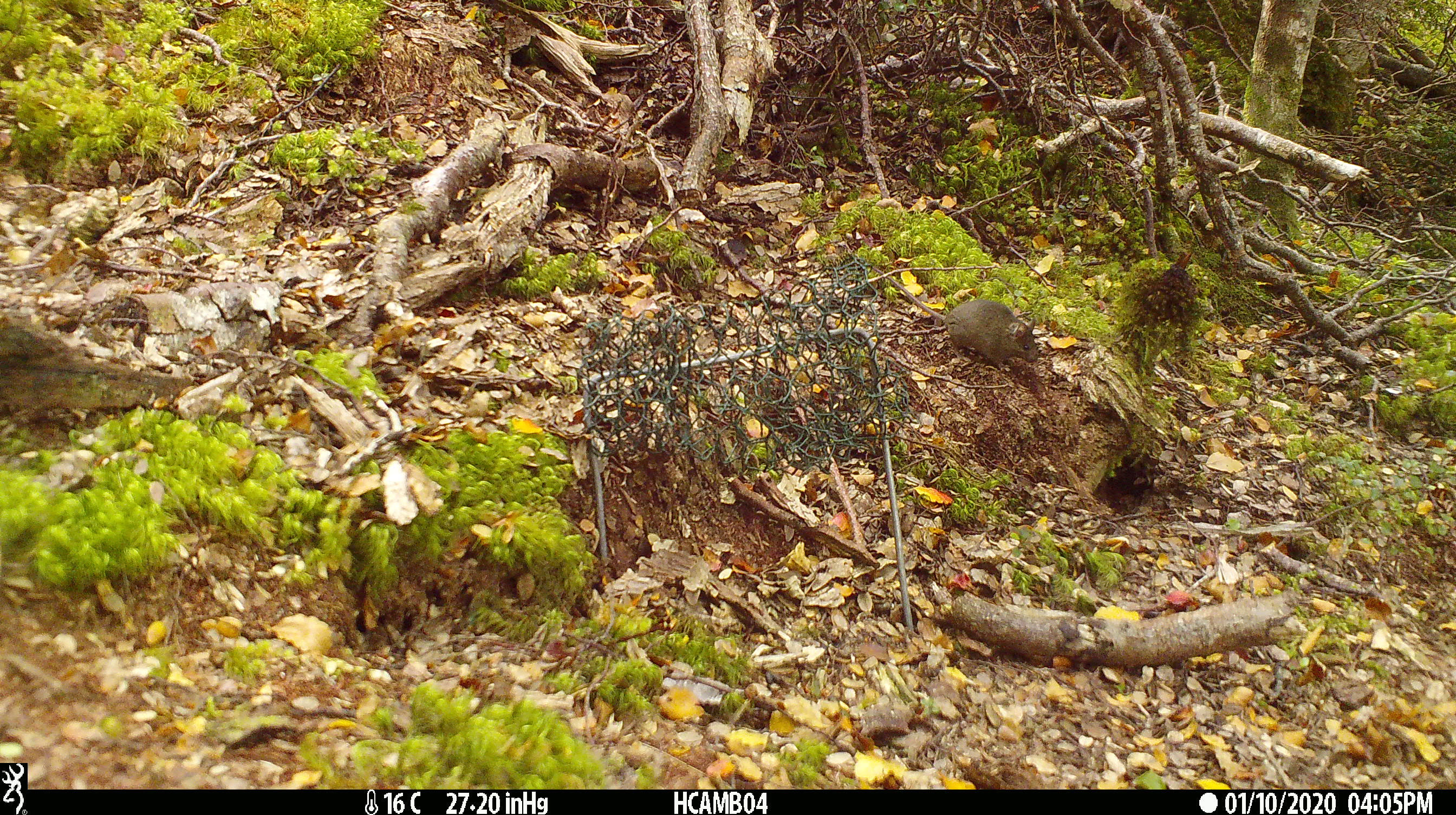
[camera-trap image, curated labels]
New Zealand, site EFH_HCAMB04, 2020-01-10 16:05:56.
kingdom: Animalia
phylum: Chordata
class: Mammalia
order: Rodentia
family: Muridae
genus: Mus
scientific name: Mus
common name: mouse